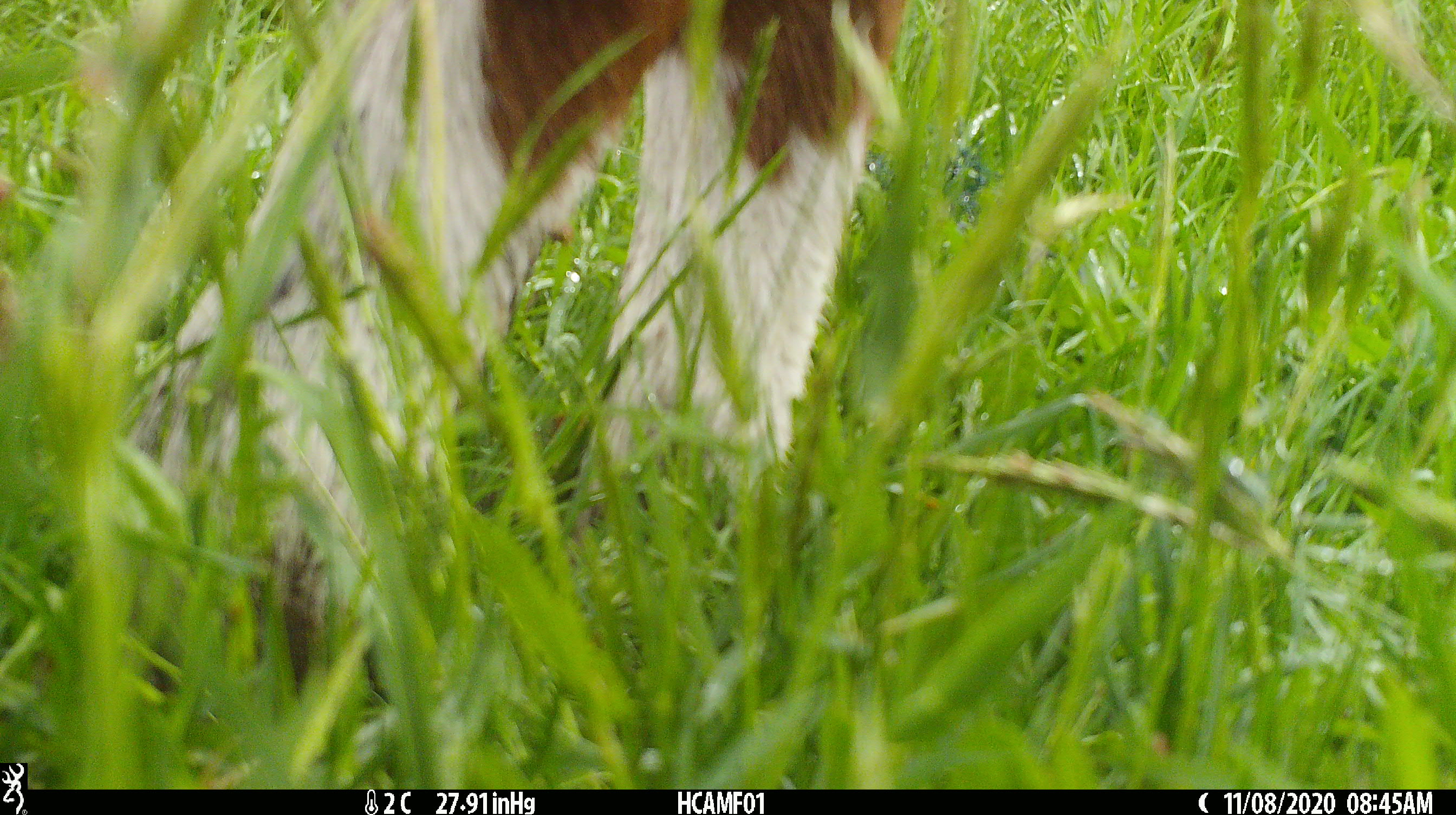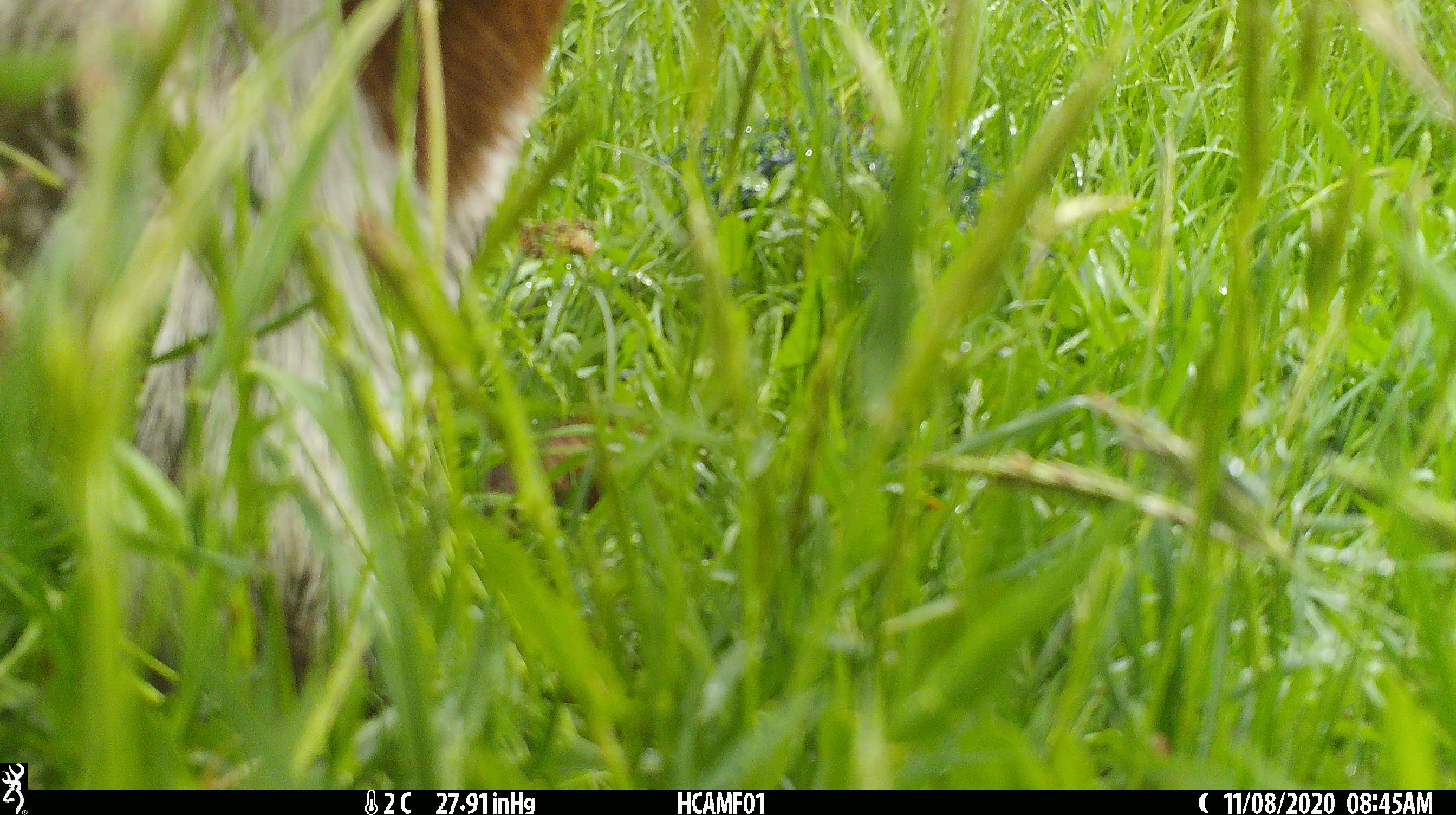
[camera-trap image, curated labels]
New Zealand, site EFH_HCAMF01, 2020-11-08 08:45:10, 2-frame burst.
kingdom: Animalia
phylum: Chordata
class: Mammalia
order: Artiodactyla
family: Bovidae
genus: Bos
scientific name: Bos taurus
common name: domestic cow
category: cow